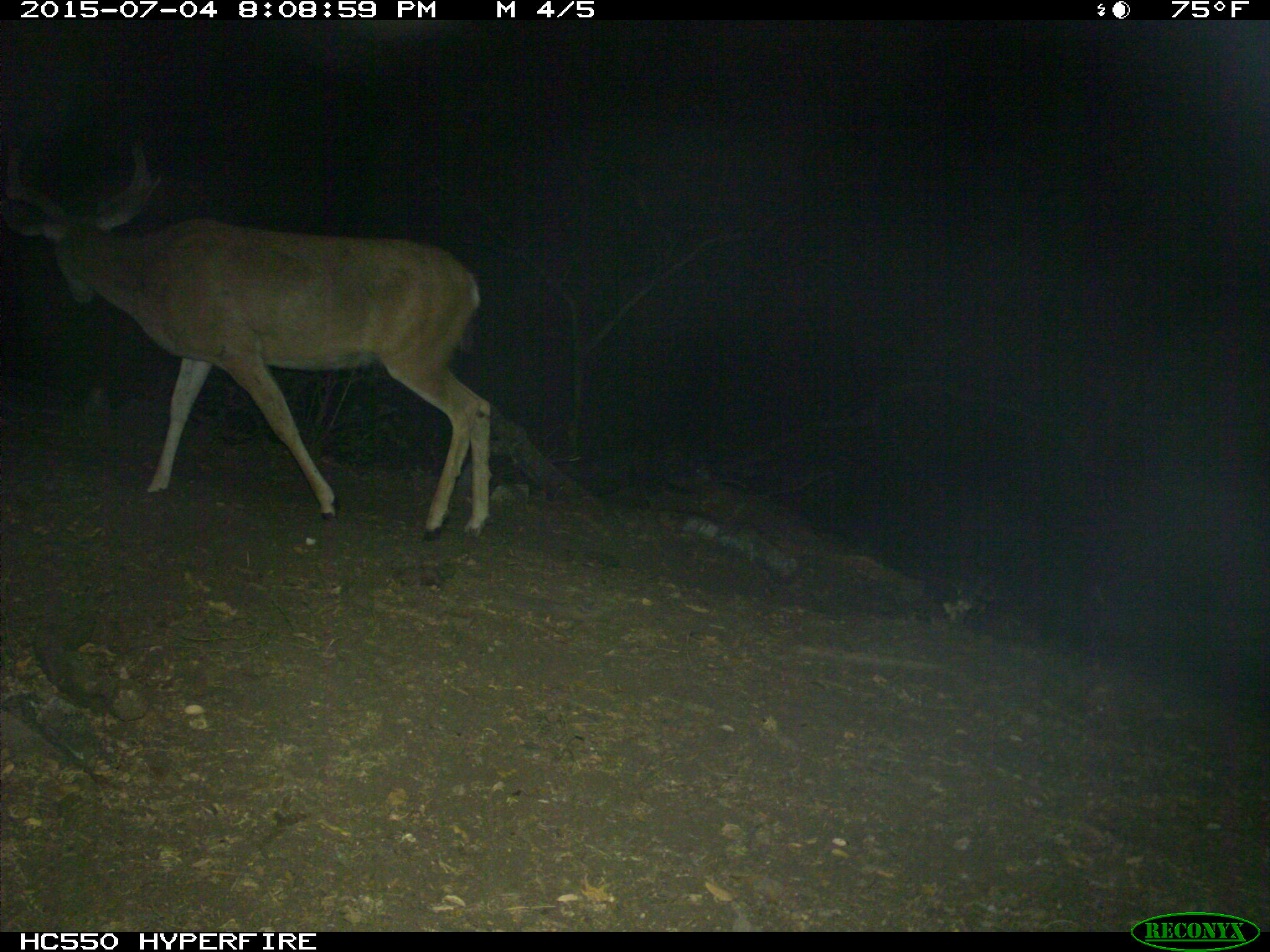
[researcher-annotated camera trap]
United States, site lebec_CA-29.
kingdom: Animalia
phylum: Chordata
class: Mammalia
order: Artiodactyla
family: Cervidae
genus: Odocoileus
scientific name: Odocoileus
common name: deer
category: unidentified deer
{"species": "unidentified deer (deer) (Odocoileus)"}